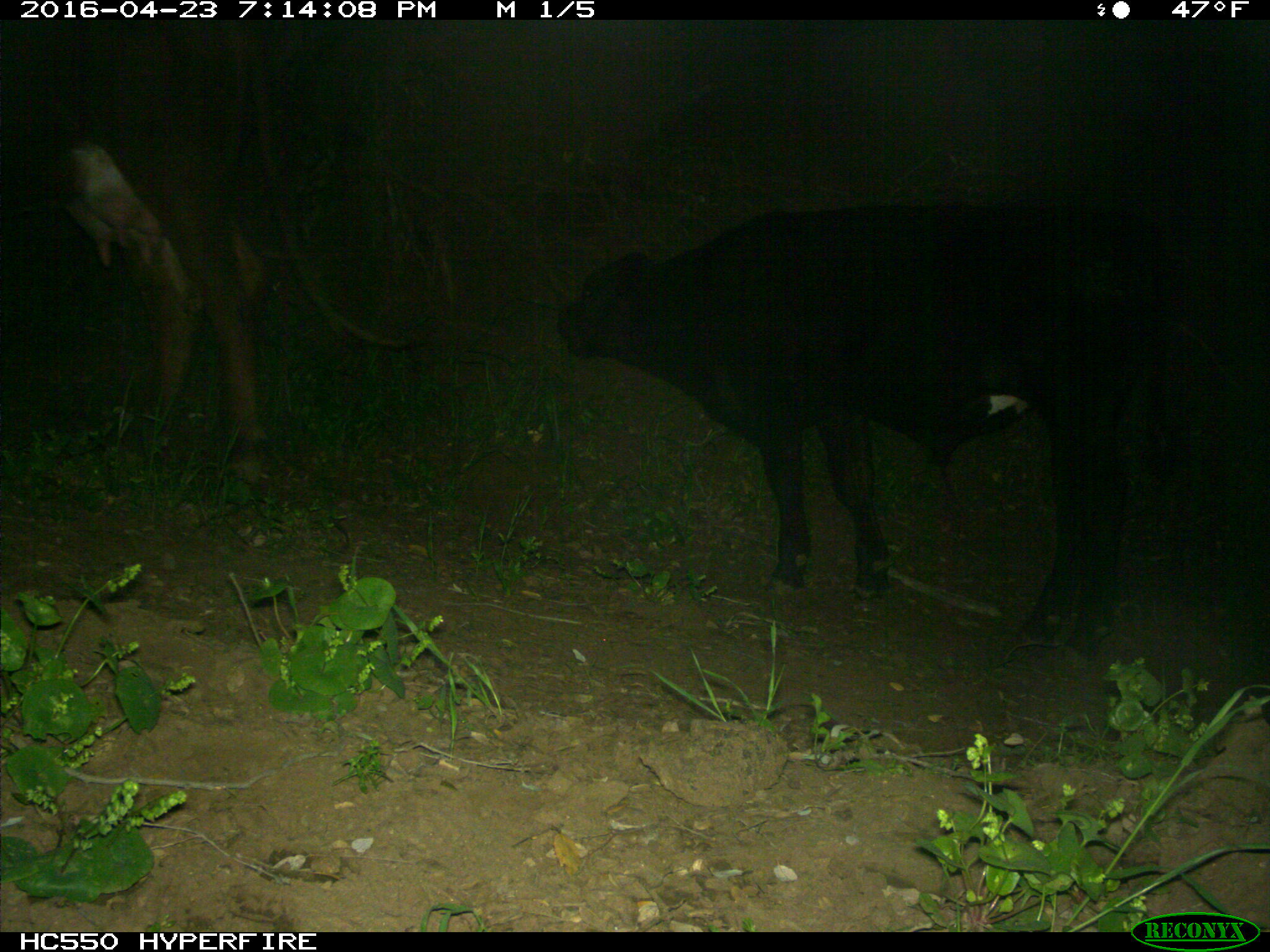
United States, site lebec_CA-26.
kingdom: Animalia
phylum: Chordata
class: Mammalia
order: Artiodactyla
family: Bovidae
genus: Bos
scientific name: Bos taurus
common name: domestic cow